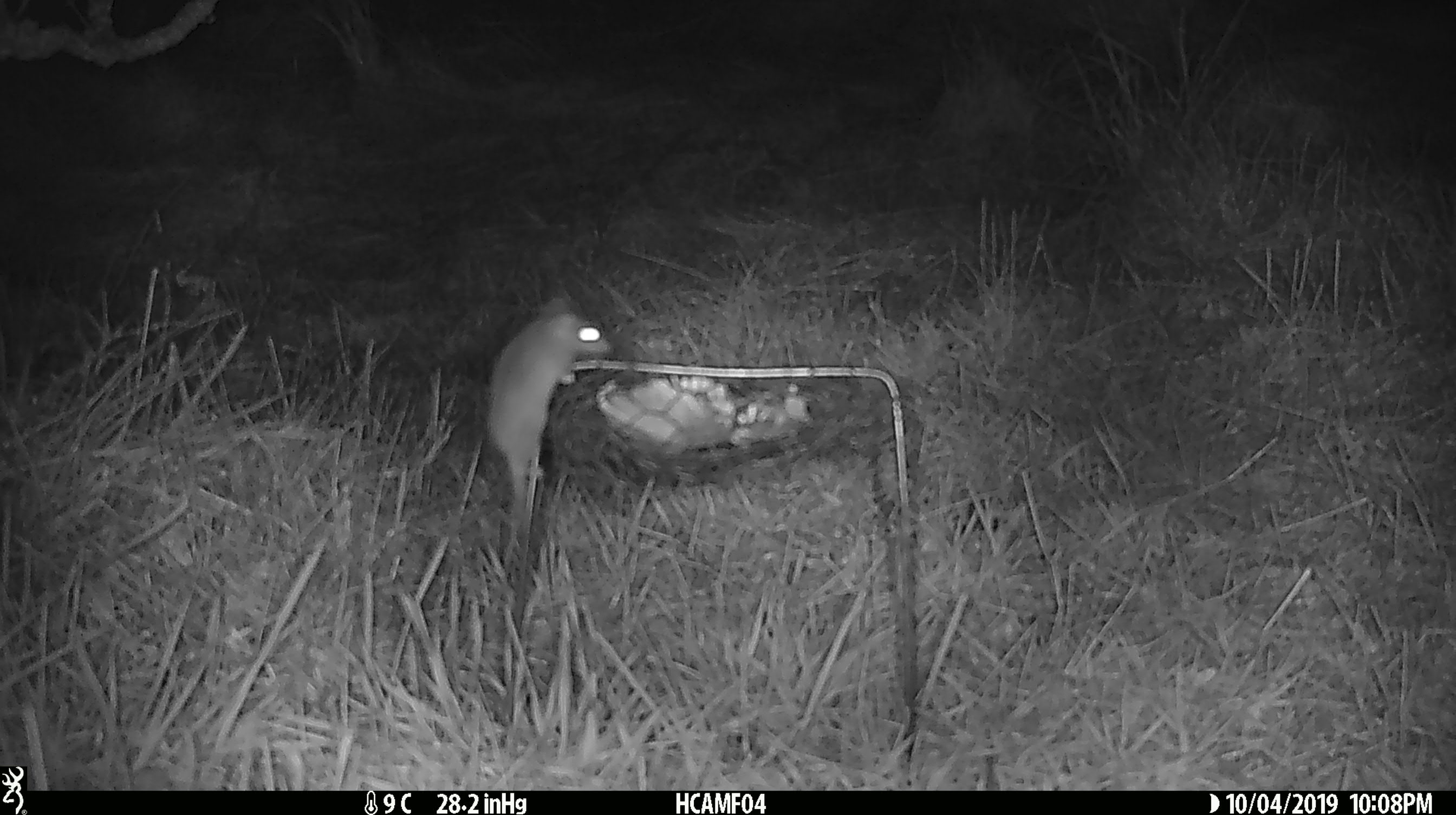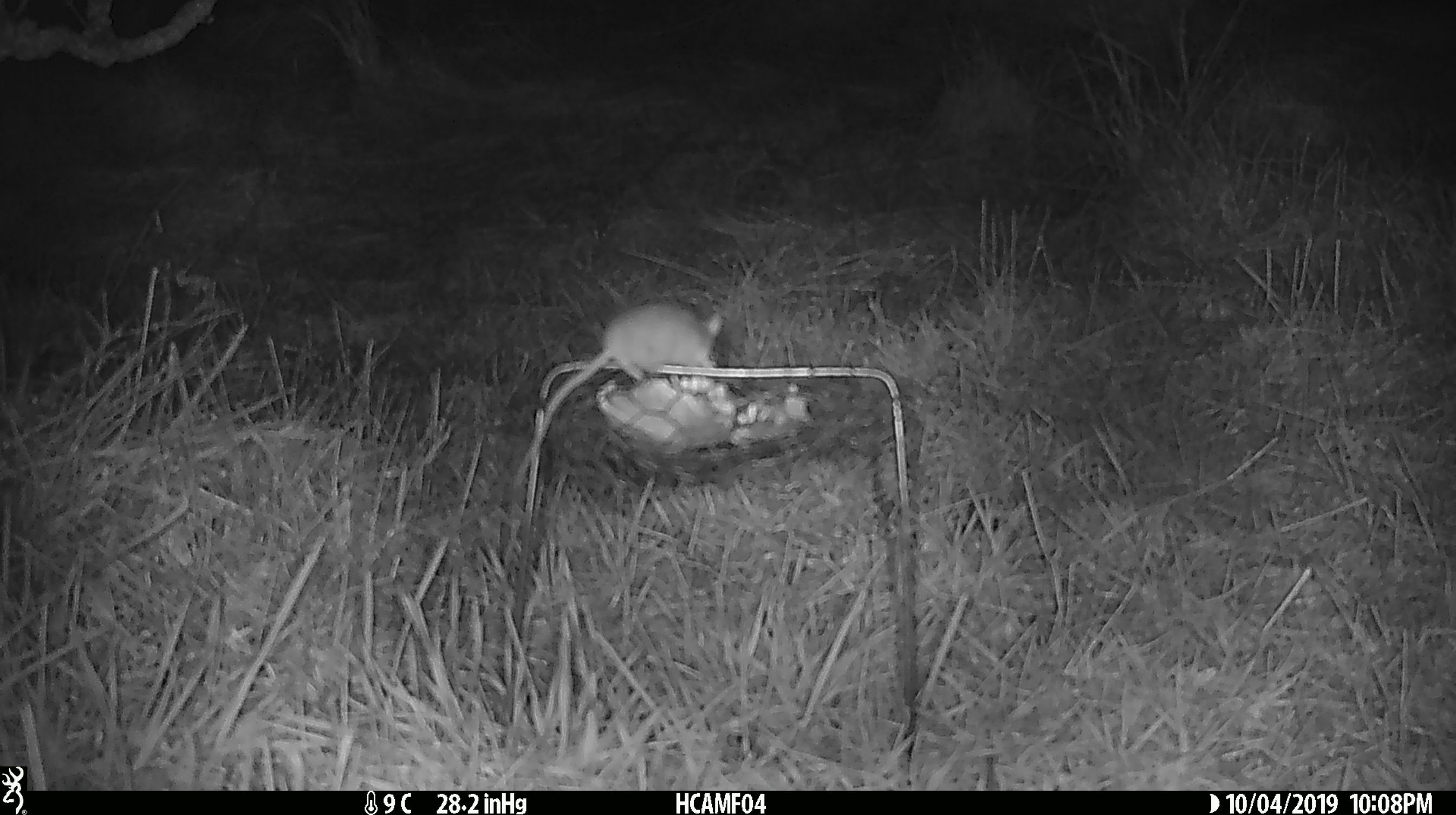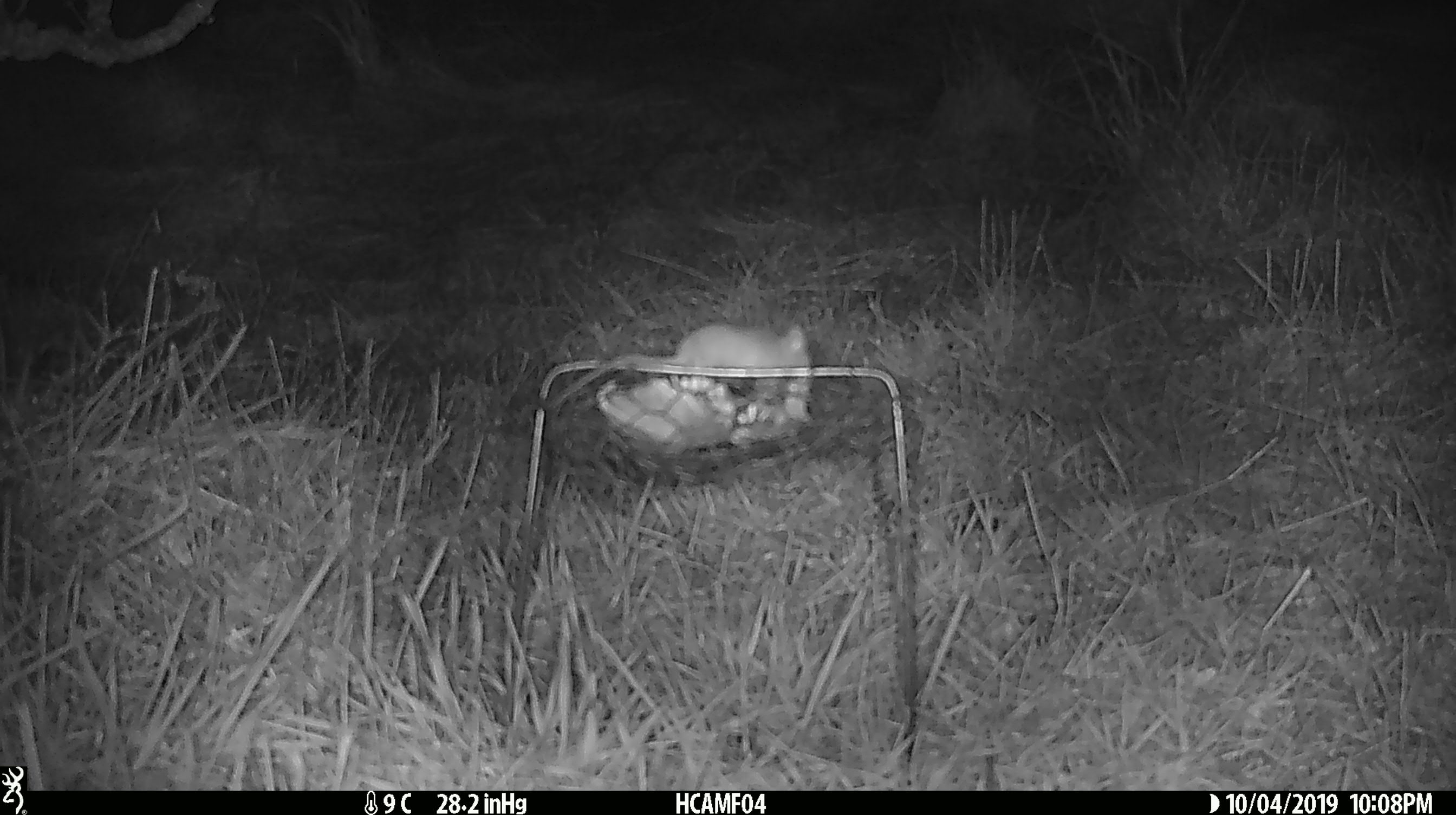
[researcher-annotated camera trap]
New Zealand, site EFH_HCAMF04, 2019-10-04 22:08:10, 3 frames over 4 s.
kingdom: Animalia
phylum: Chordata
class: Mammalia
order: Rodentia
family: Muridae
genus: Mus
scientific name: Mus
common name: mouse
Mouse (Mus).